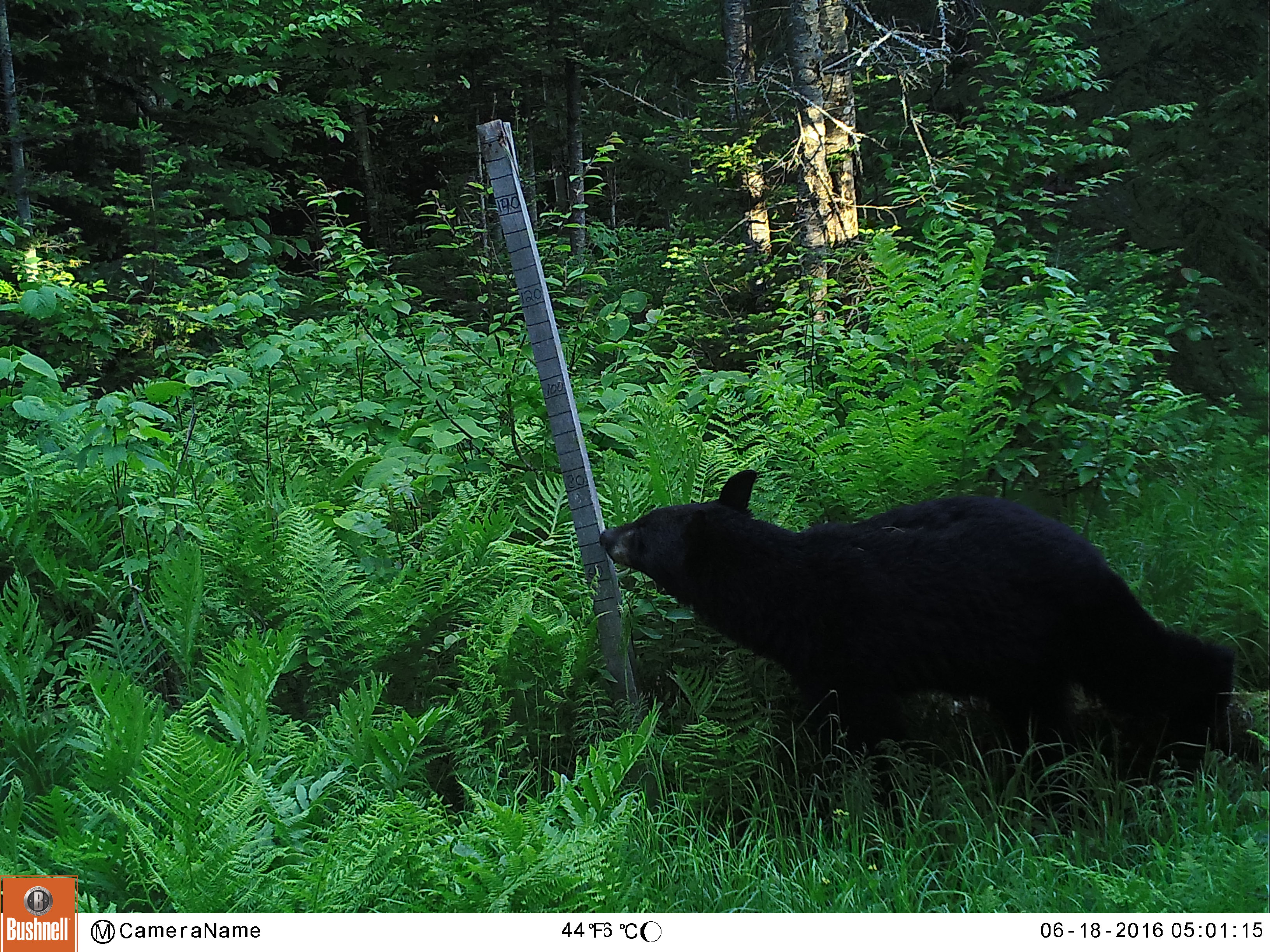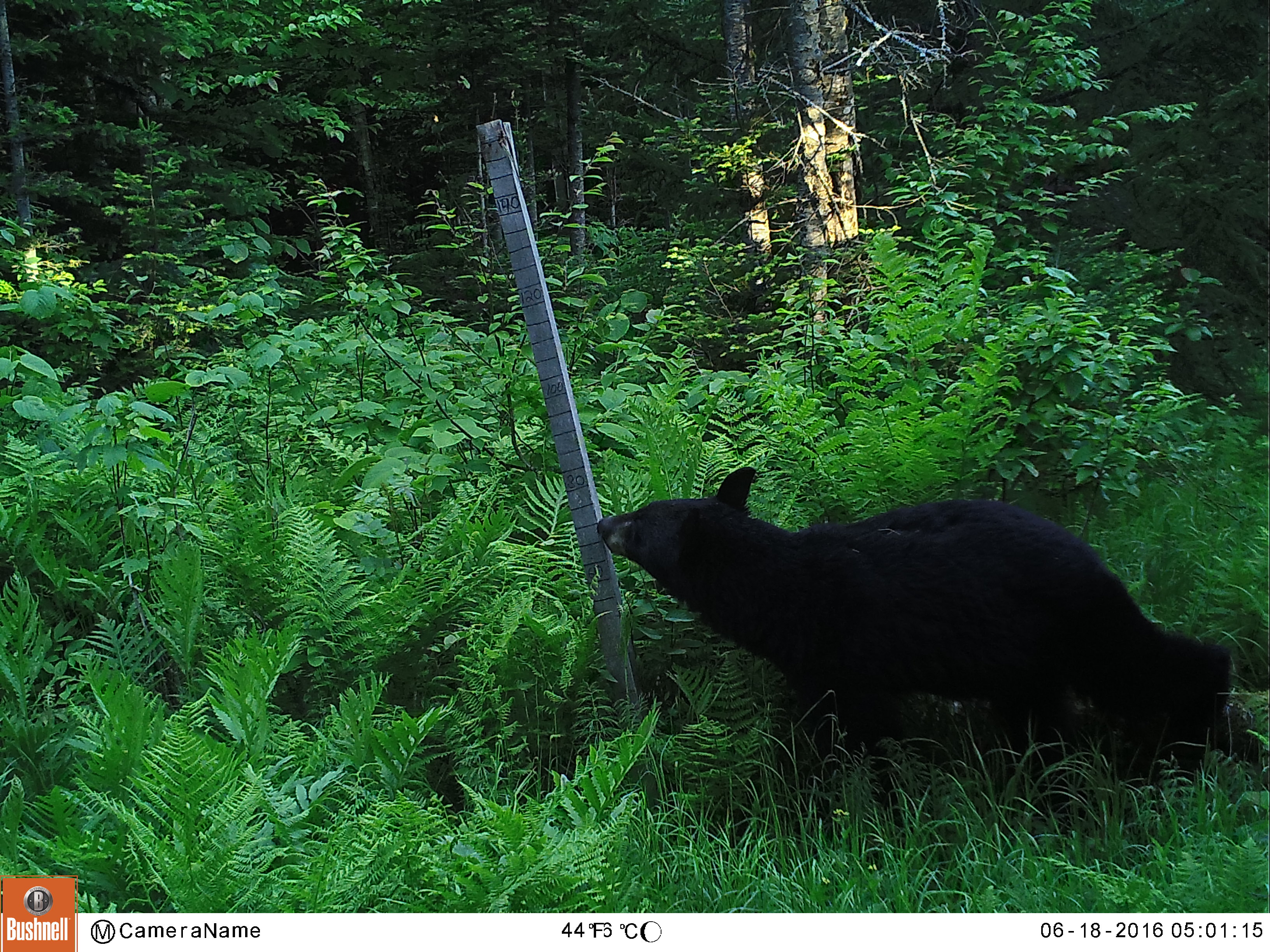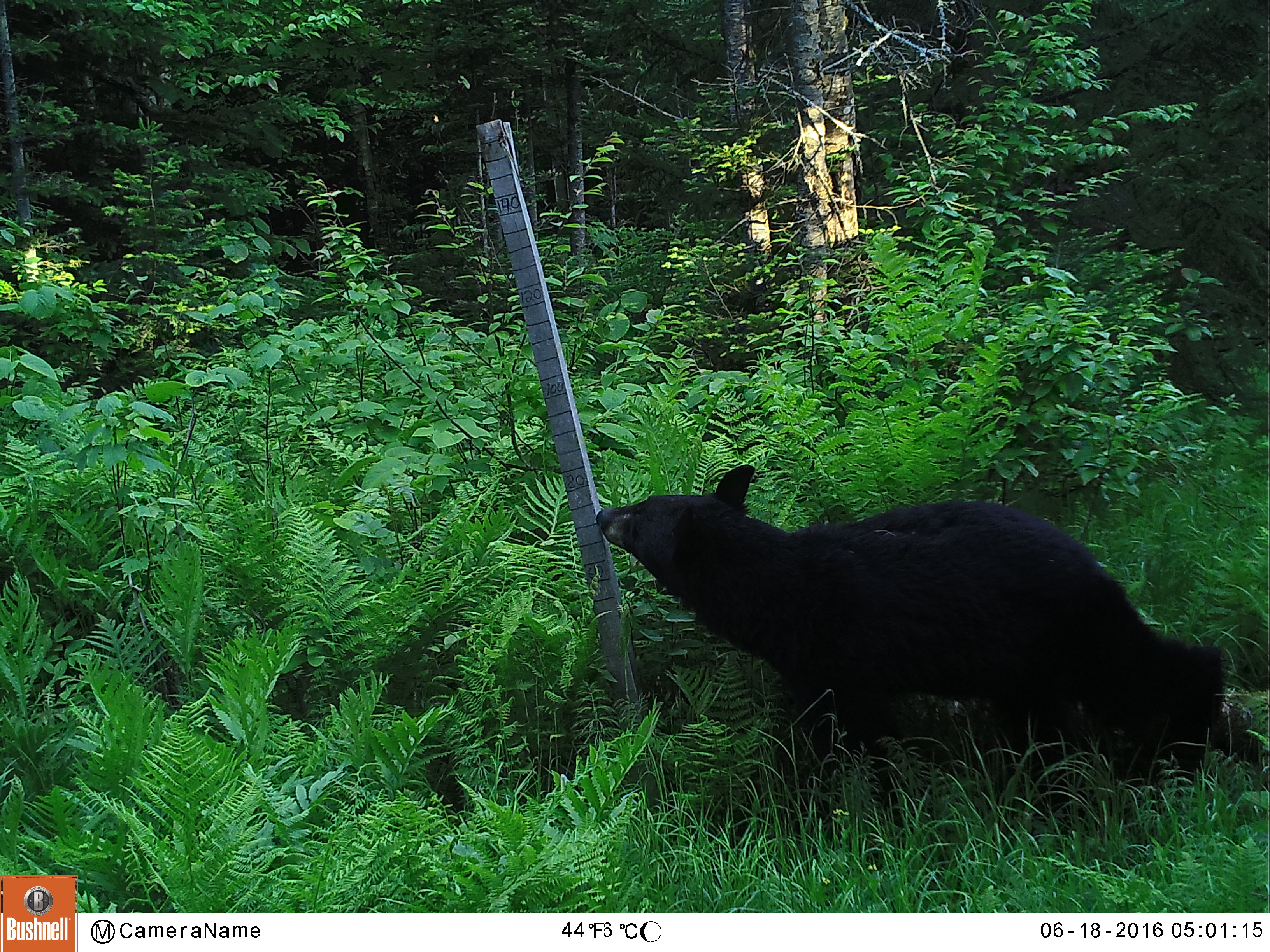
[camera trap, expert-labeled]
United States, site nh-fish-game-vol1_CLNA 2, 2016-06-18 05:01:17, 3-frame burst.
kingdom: Animalia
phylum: Chordata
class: Mammalia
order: Carnivora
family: Ursidae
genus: Ursus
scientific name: Ursus americanus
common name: black bear